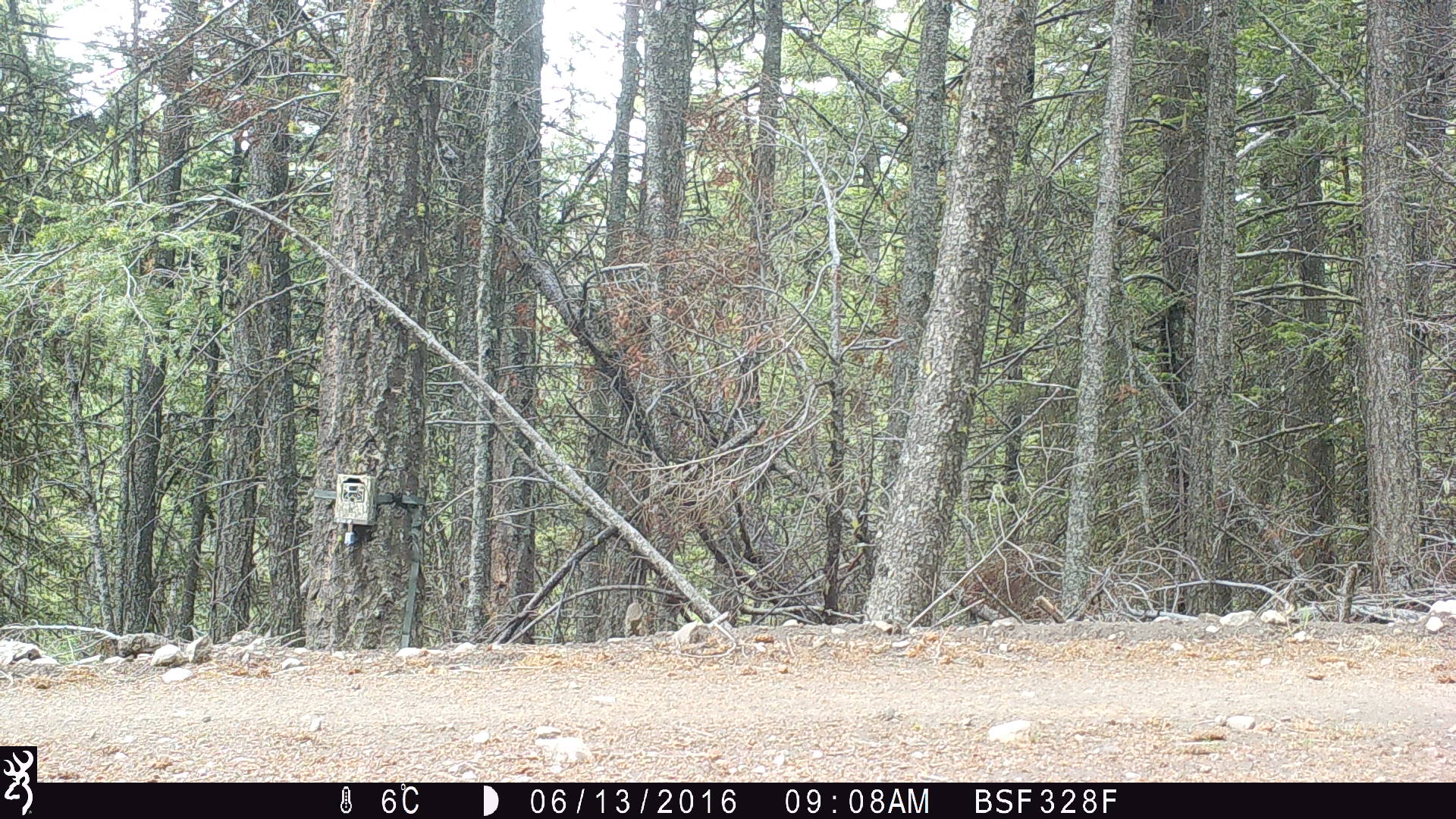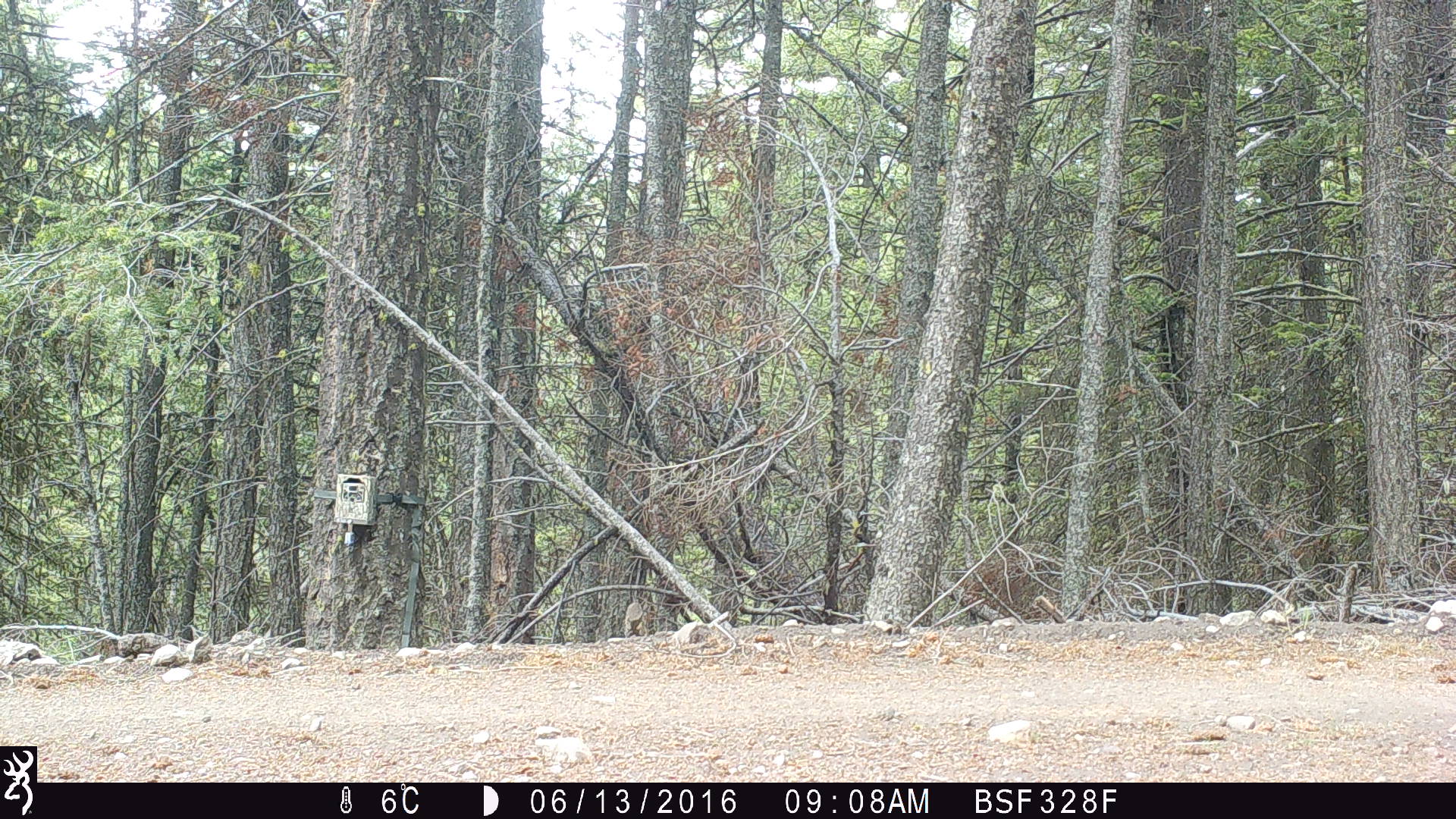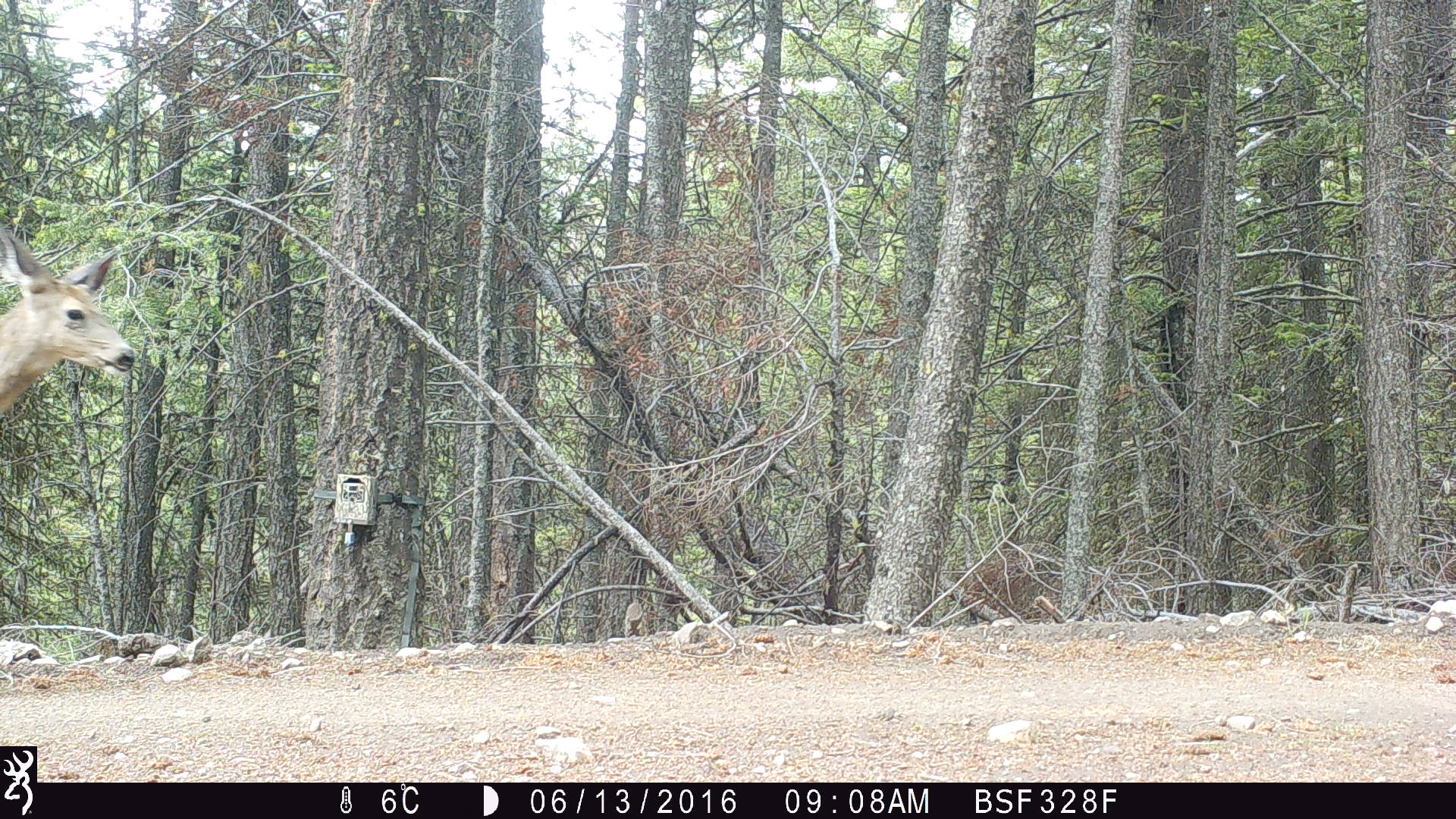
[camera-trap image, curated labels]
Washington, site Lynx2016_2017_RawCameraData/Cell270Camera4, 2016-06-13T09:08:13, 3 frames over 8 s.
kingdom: Animalia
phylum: Chordata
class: Mammalia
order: Artiodactyla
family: Cervidae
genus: Odocoileus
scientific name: Odocoileus hemionus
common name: mule deer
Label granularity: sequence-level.